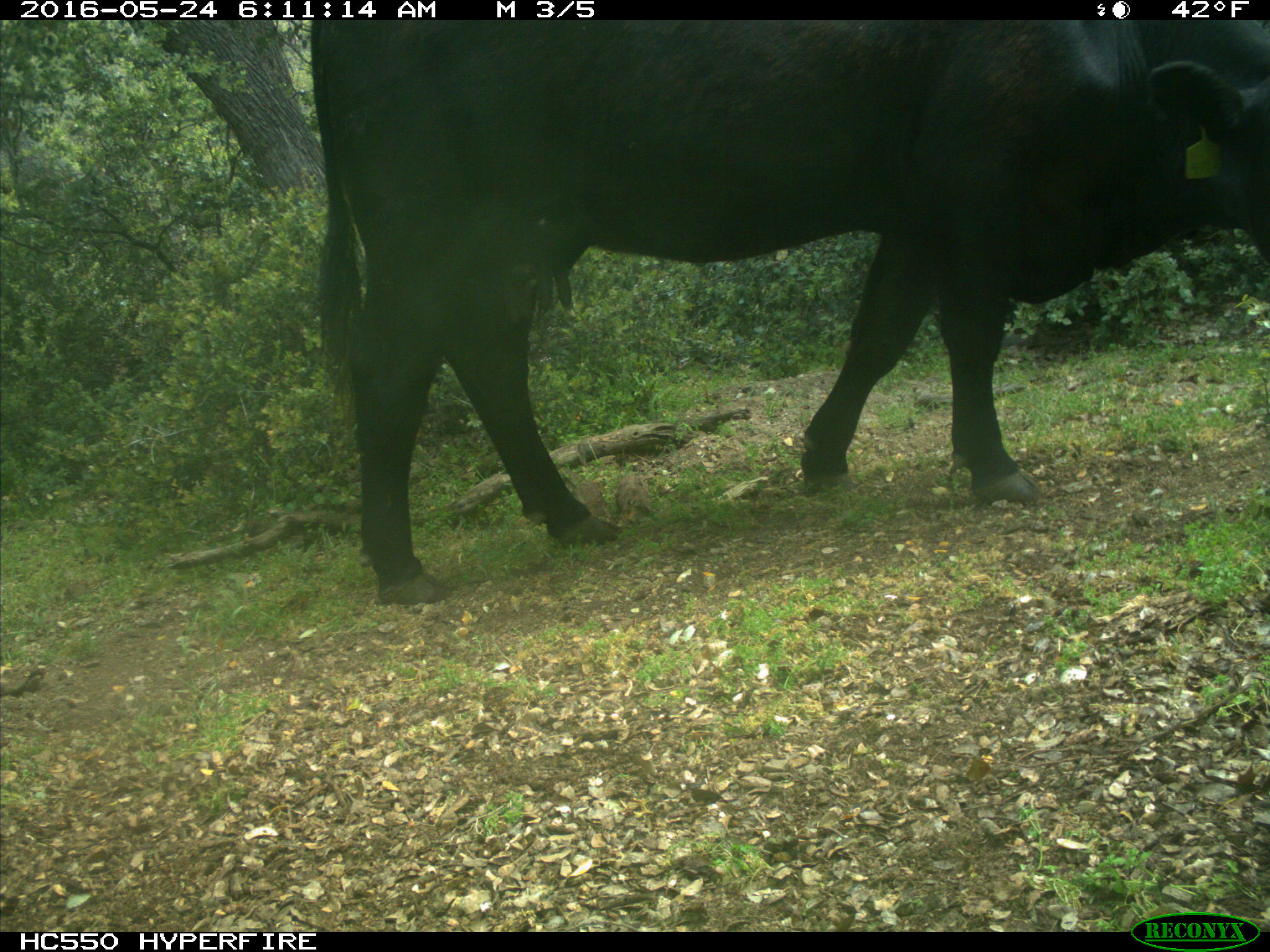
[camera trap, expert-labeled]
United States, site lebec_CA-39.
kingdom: Animalia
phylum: Chordata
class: Mammalia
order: Artiodactyla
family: Bovidae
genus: Bos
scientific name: Bos taurus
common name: domestic cow